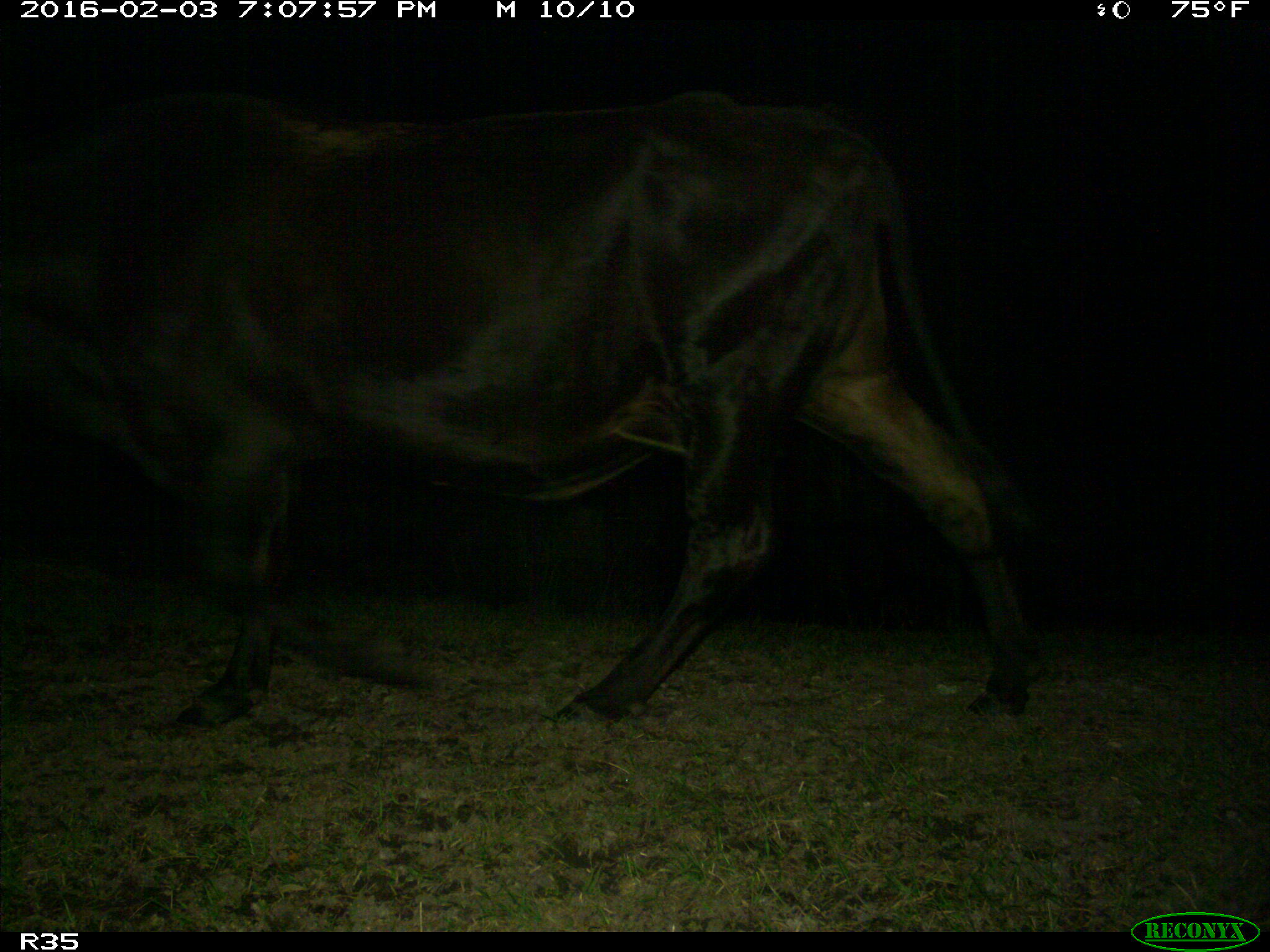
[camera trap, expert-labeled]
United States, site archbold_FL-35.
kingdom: Animalia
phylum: Chordata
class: Mammalia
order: Artiodactyla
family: Bovidae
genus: Bos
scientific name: Bos taurus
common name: domestic cow